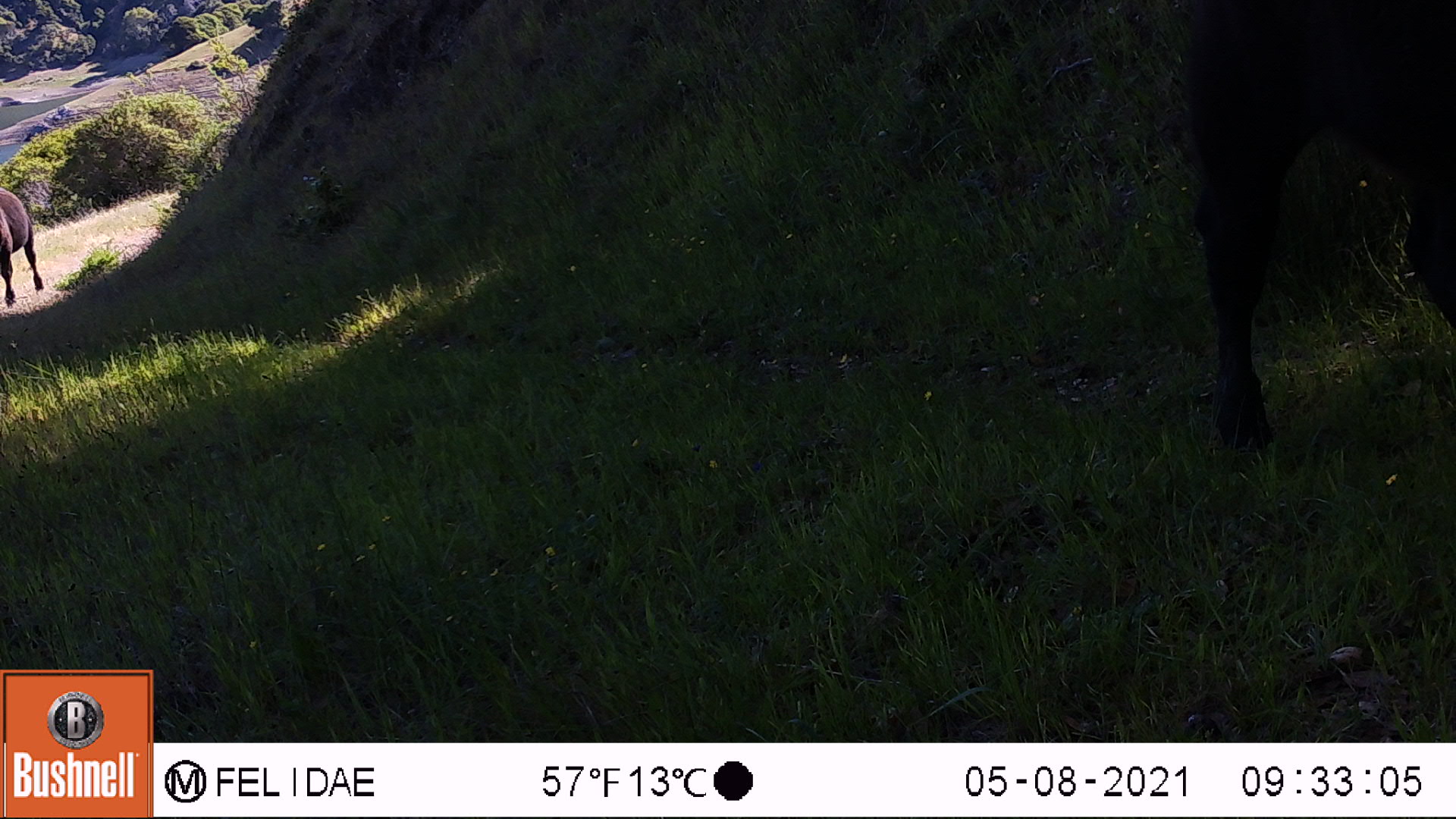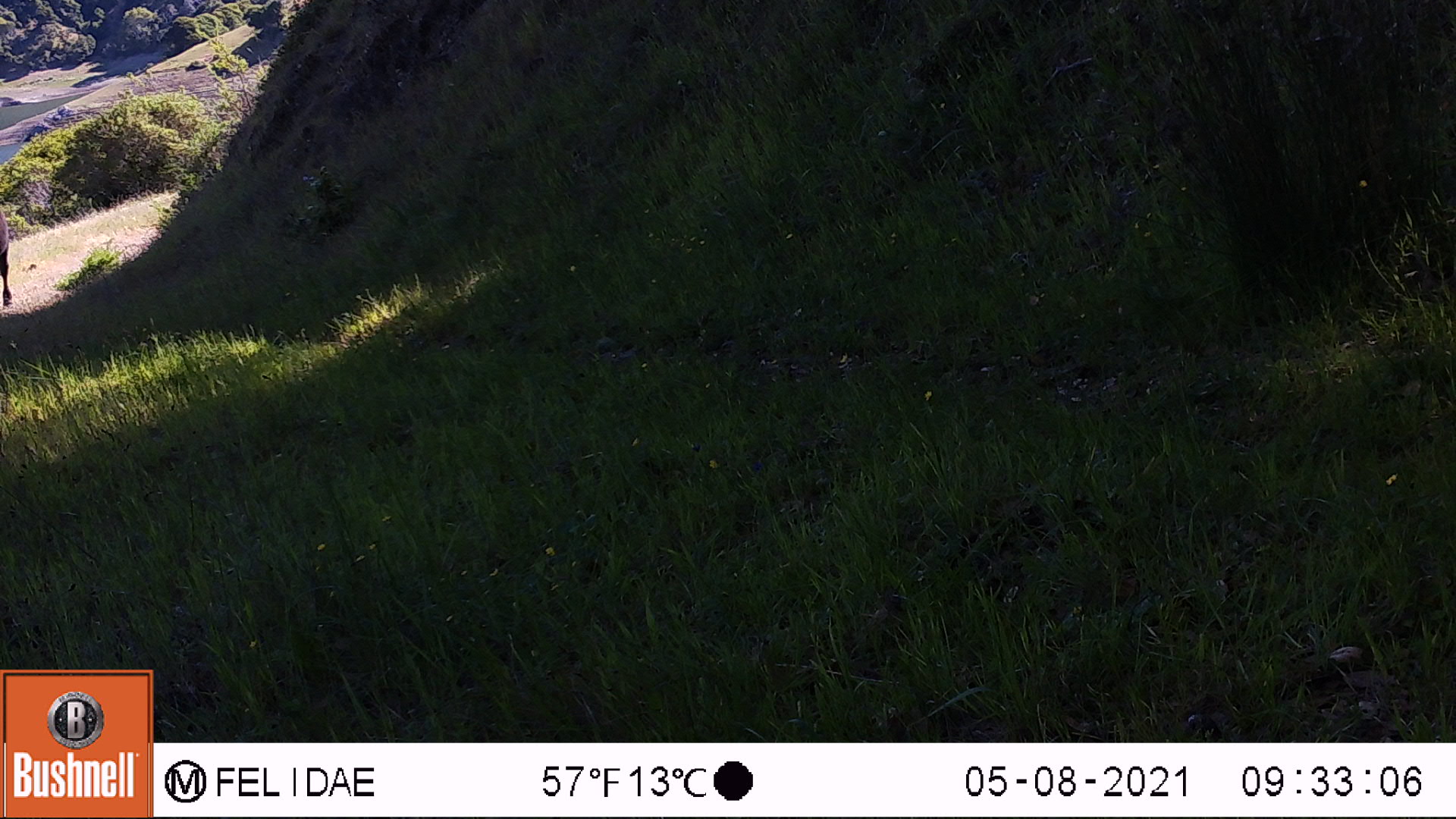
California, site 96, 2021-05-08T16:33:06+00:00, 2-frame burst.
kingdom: Animalia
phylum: Chordata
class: Mammalia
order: Artiodactyla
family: Bovidae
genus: Bos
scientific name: Bos taurus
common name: domestic cattle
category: cattle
Cattle (domestic cattle) (Bos taurus).